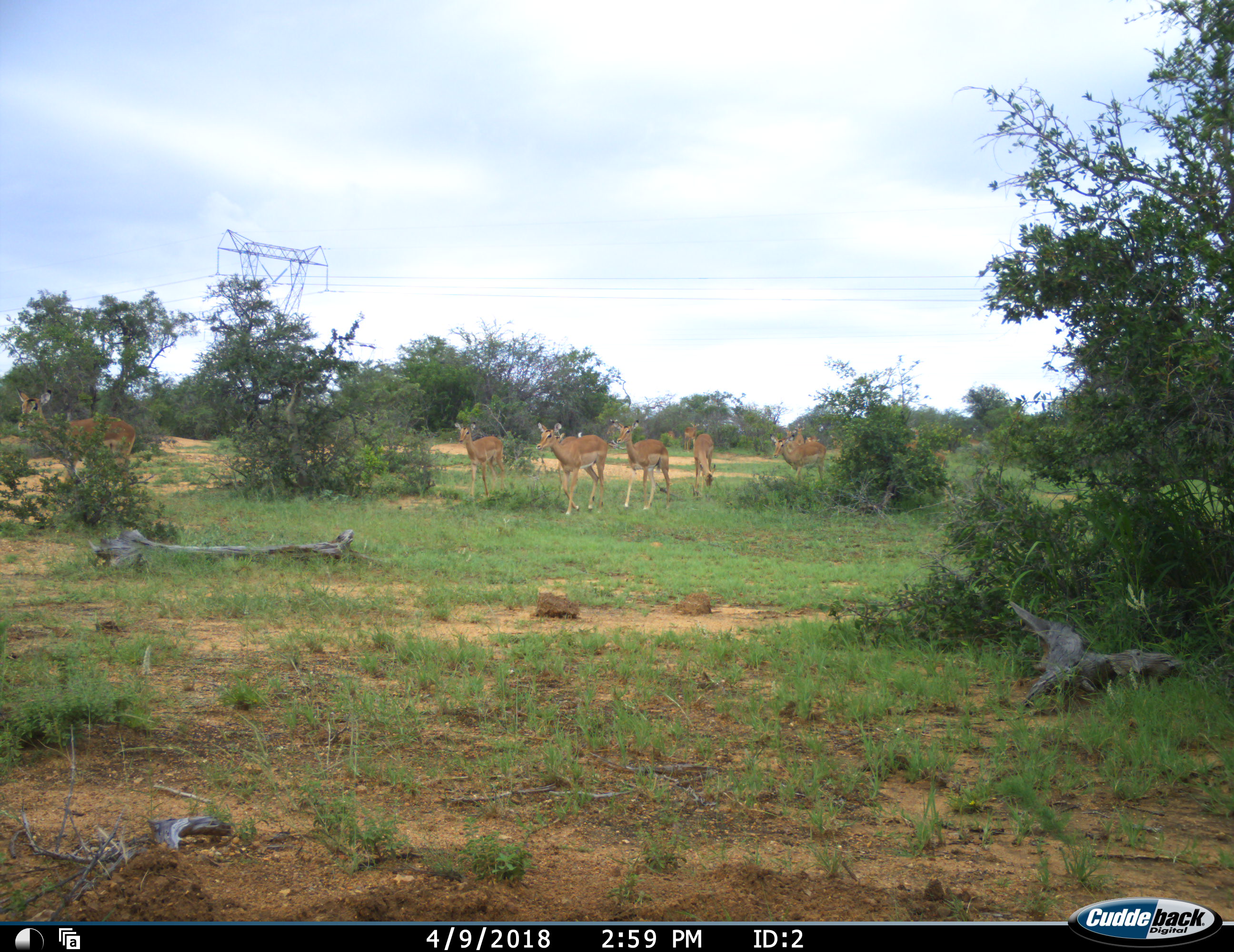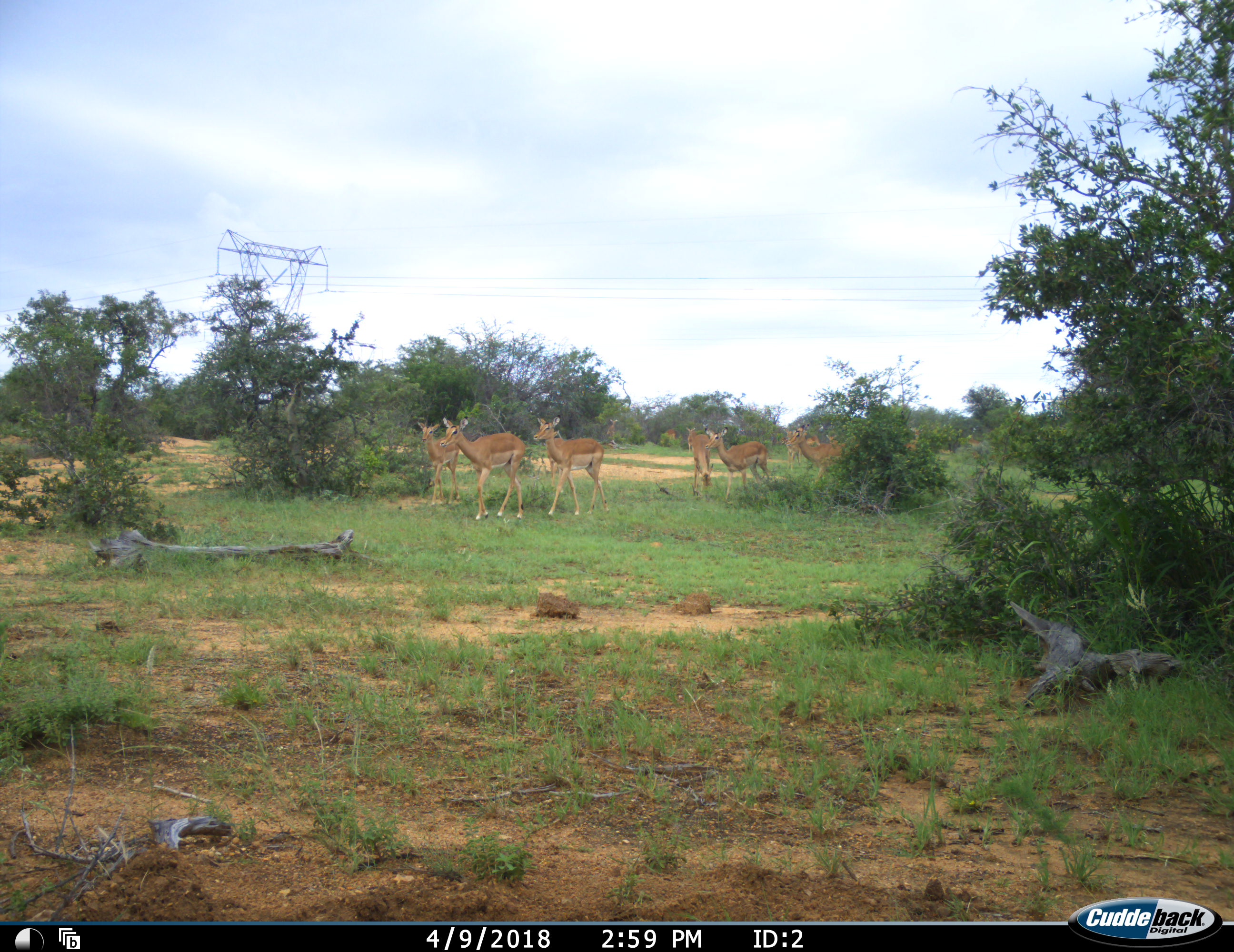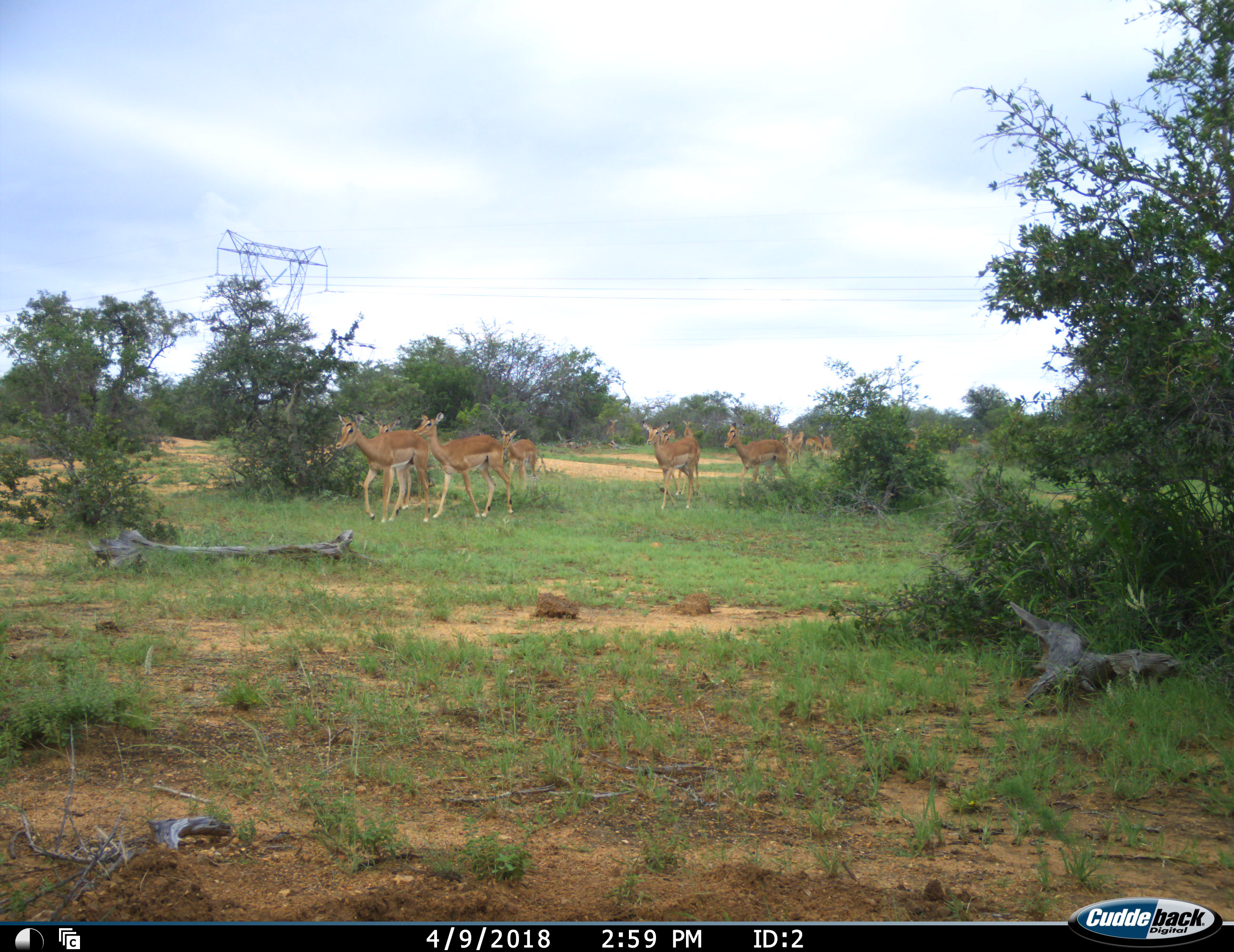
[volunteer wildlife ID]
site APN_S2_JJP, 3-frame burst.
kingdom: Animalia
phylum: Chordata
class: Mammalia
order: Artiodactyla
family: Bovidae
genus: Aepyceros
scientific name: Aepyceros melampus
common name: impala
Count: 11-50.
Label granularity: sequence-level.